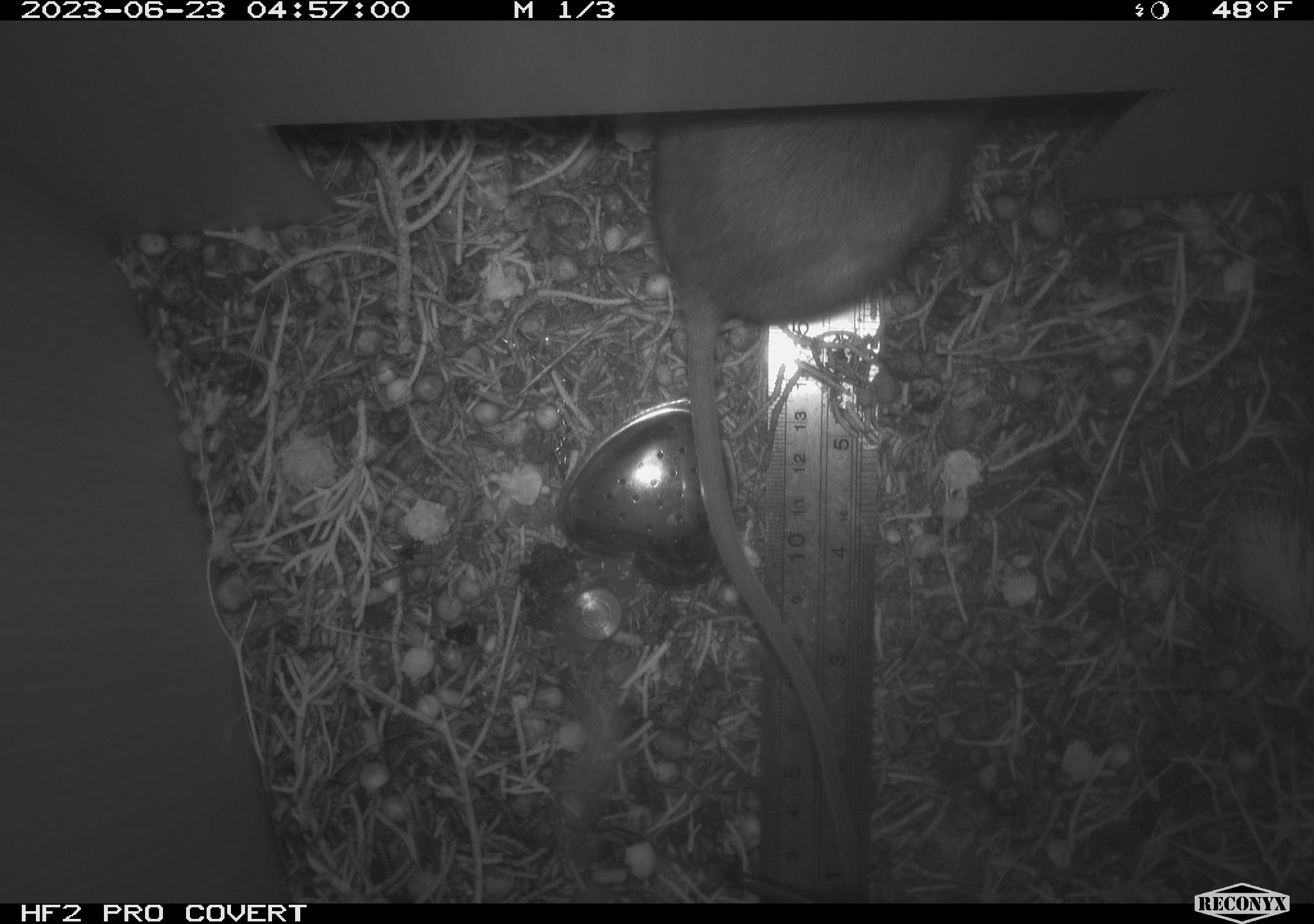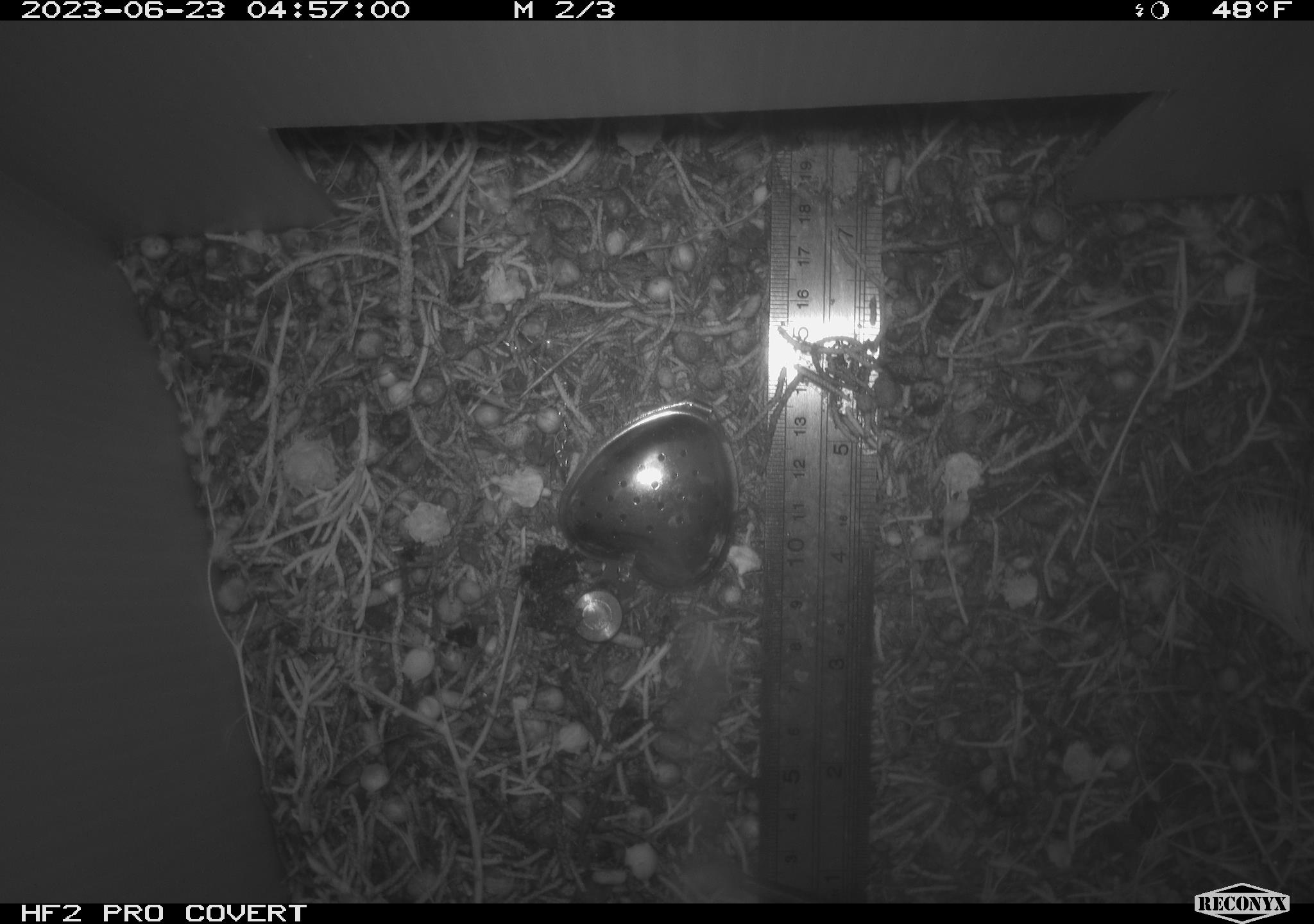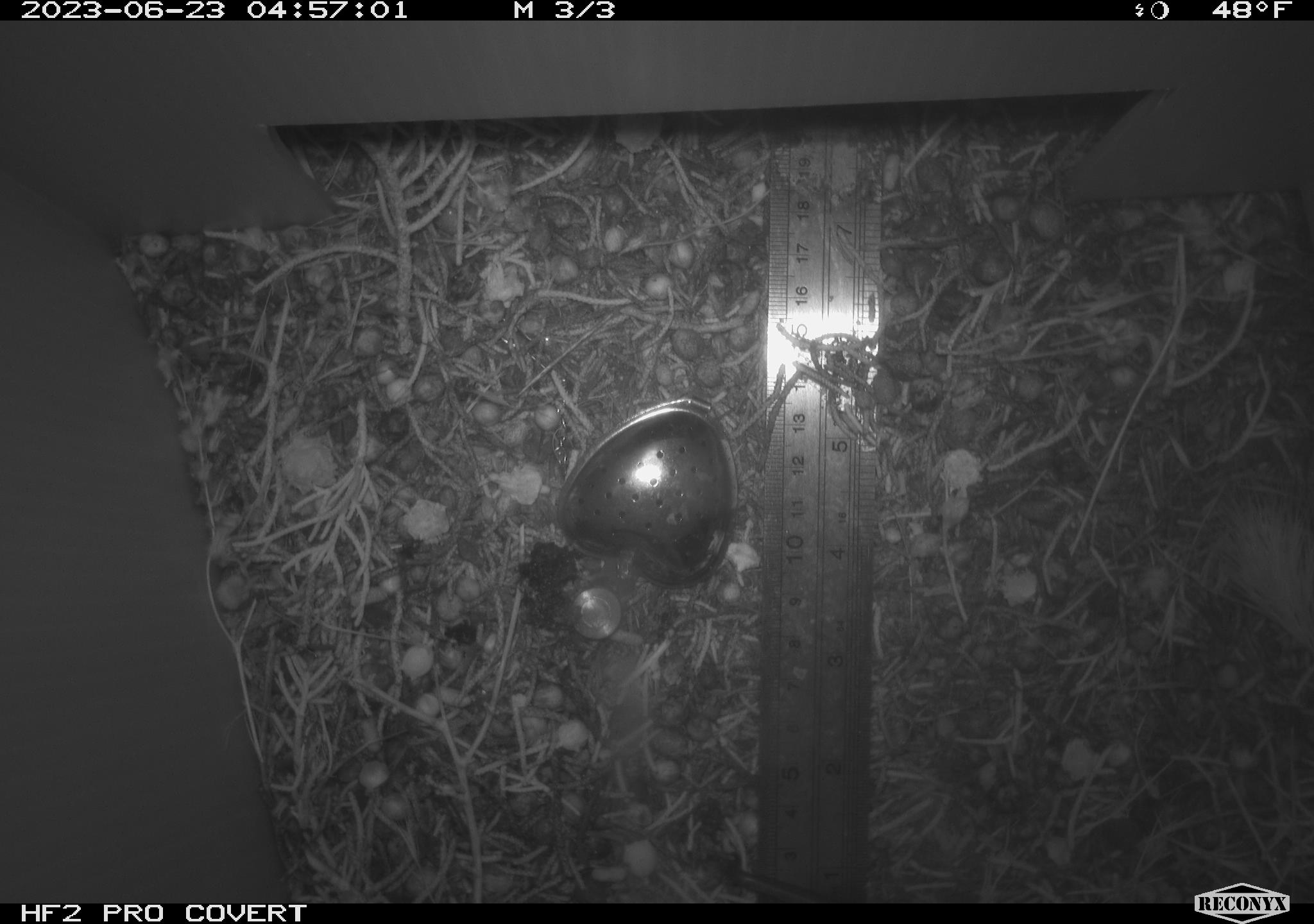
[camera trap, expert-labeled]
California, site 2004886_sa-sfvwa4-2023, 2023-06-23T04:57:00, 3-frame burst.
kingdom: Animalia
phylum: Chordata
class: Mammalia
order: Rodentia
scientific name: Rodentia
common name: rodent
Rodent (Rodentia).